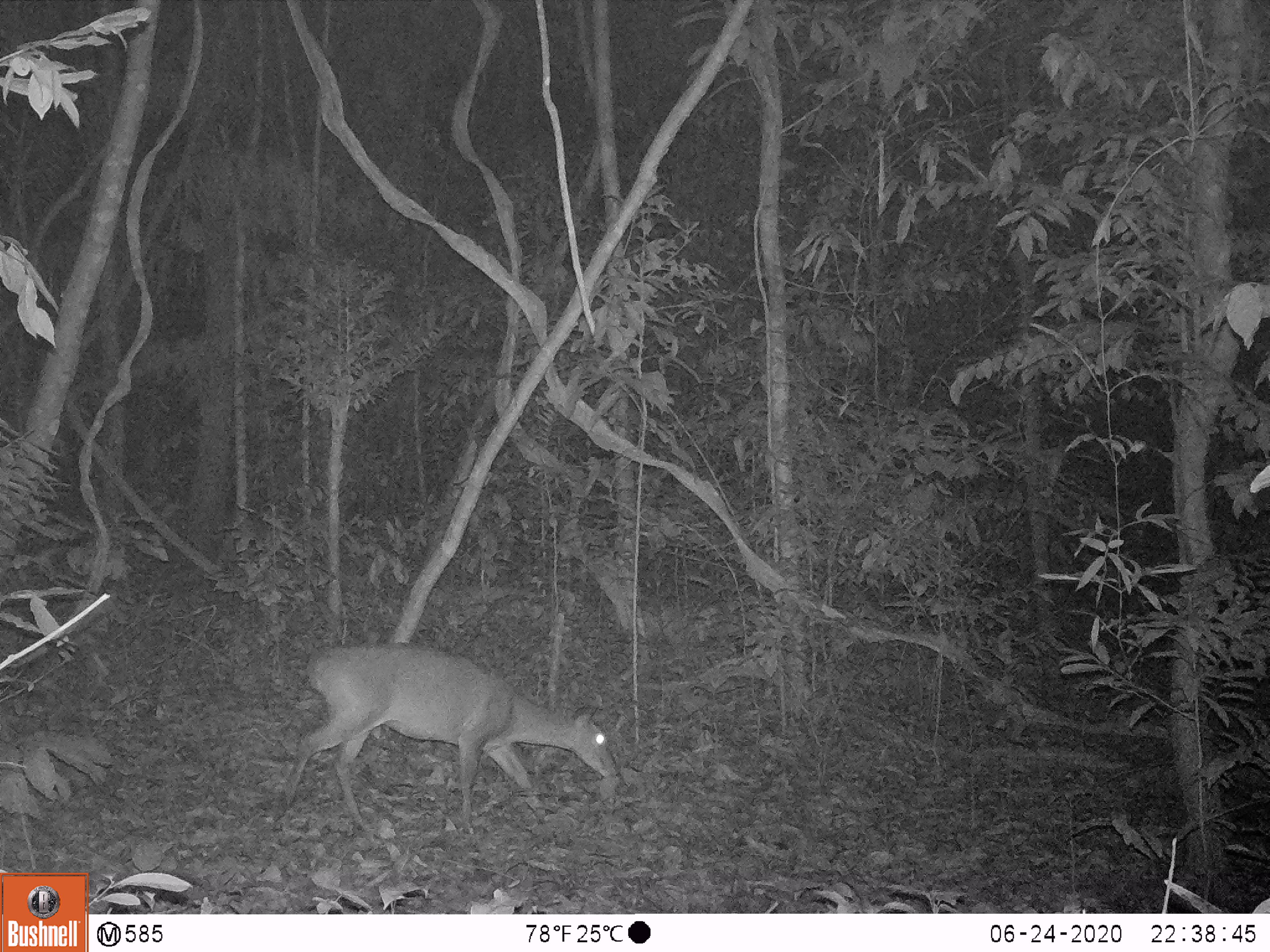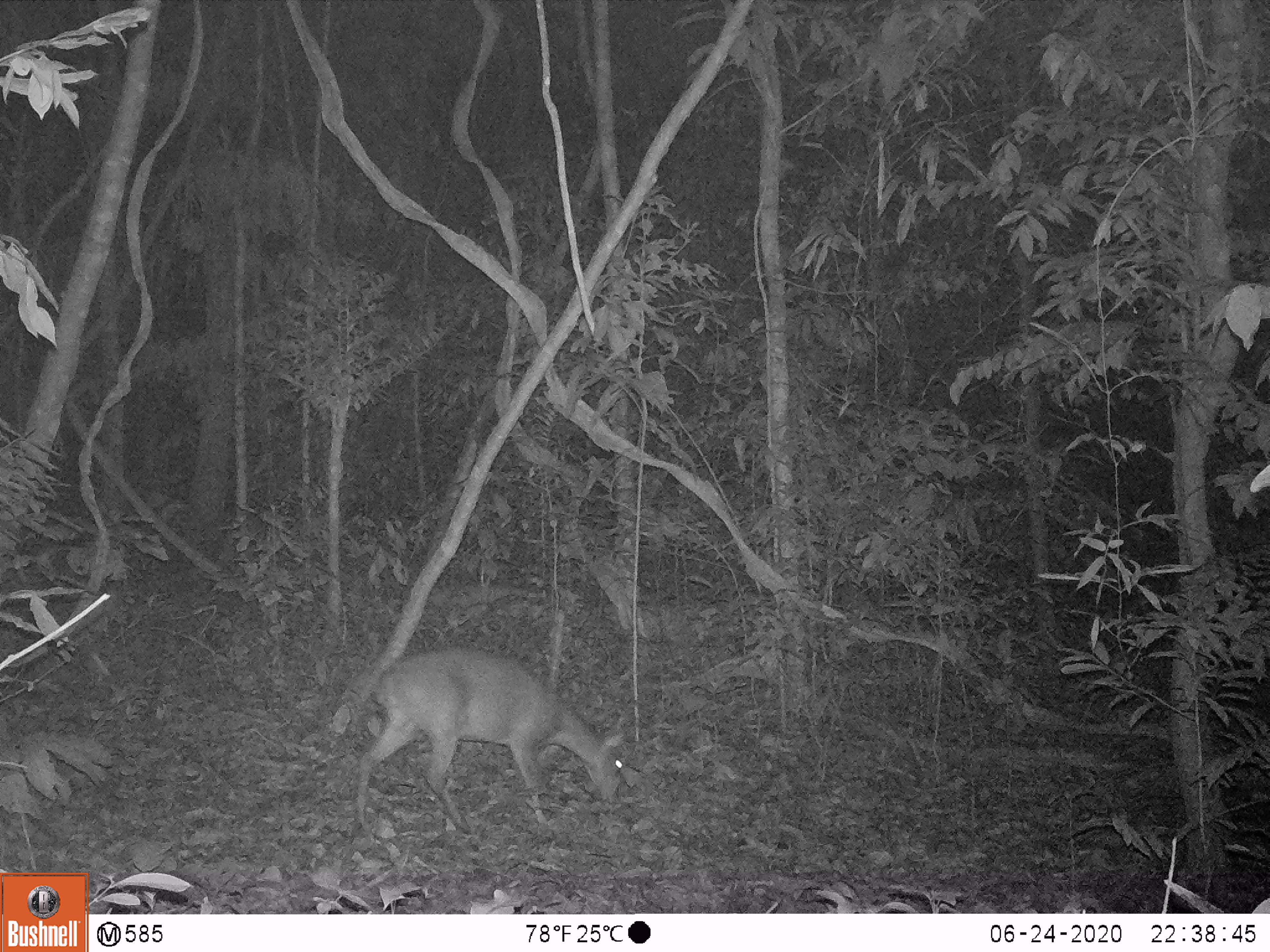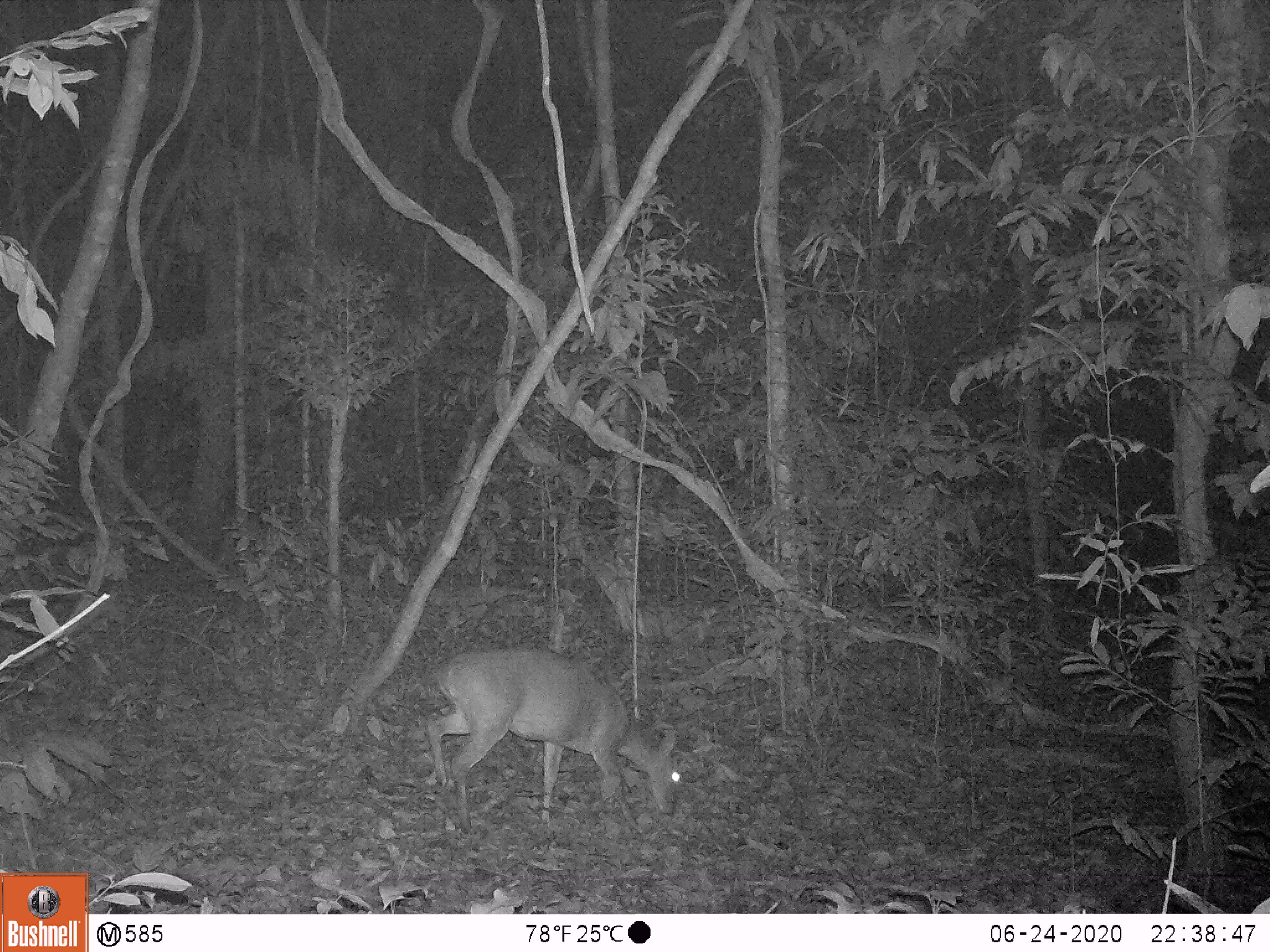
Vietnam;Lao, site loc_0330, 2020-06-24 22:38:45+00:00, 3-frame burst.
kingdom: Animalia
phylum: Chordata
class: Mammalia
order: Artiodactyla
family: Cervidae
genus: Muntiacus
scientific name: Muntiacus vuquangensis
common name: large-antlered muntjac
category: large antlered muntjac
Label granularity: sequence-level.